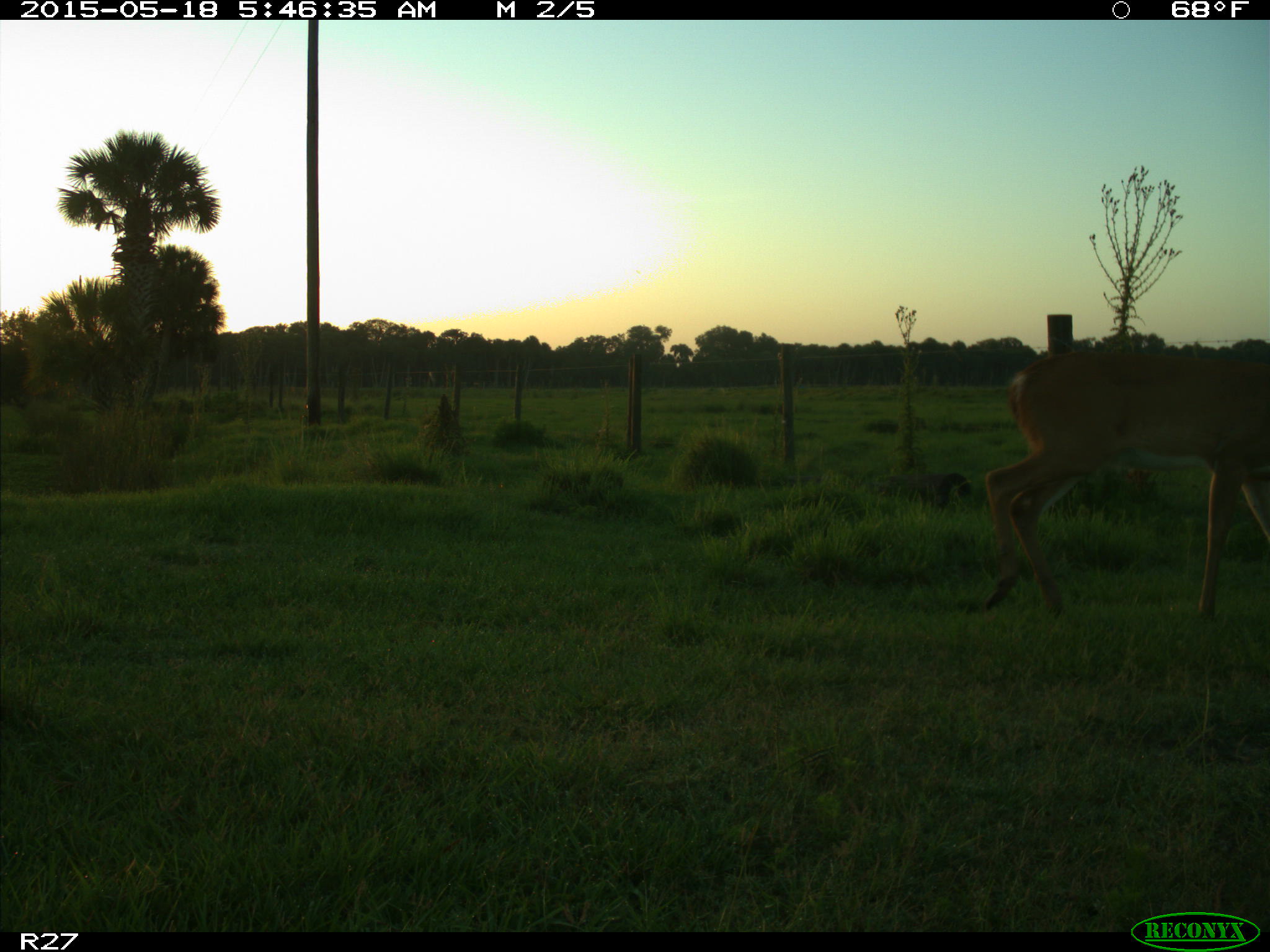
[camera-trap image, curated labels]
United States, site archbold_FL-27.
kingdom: Animalia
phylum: Chordata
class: Mammalia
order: Artiodactyla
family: Cervidae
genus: Odocoileus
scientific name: Odocoileus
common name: deer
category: unidentified deer